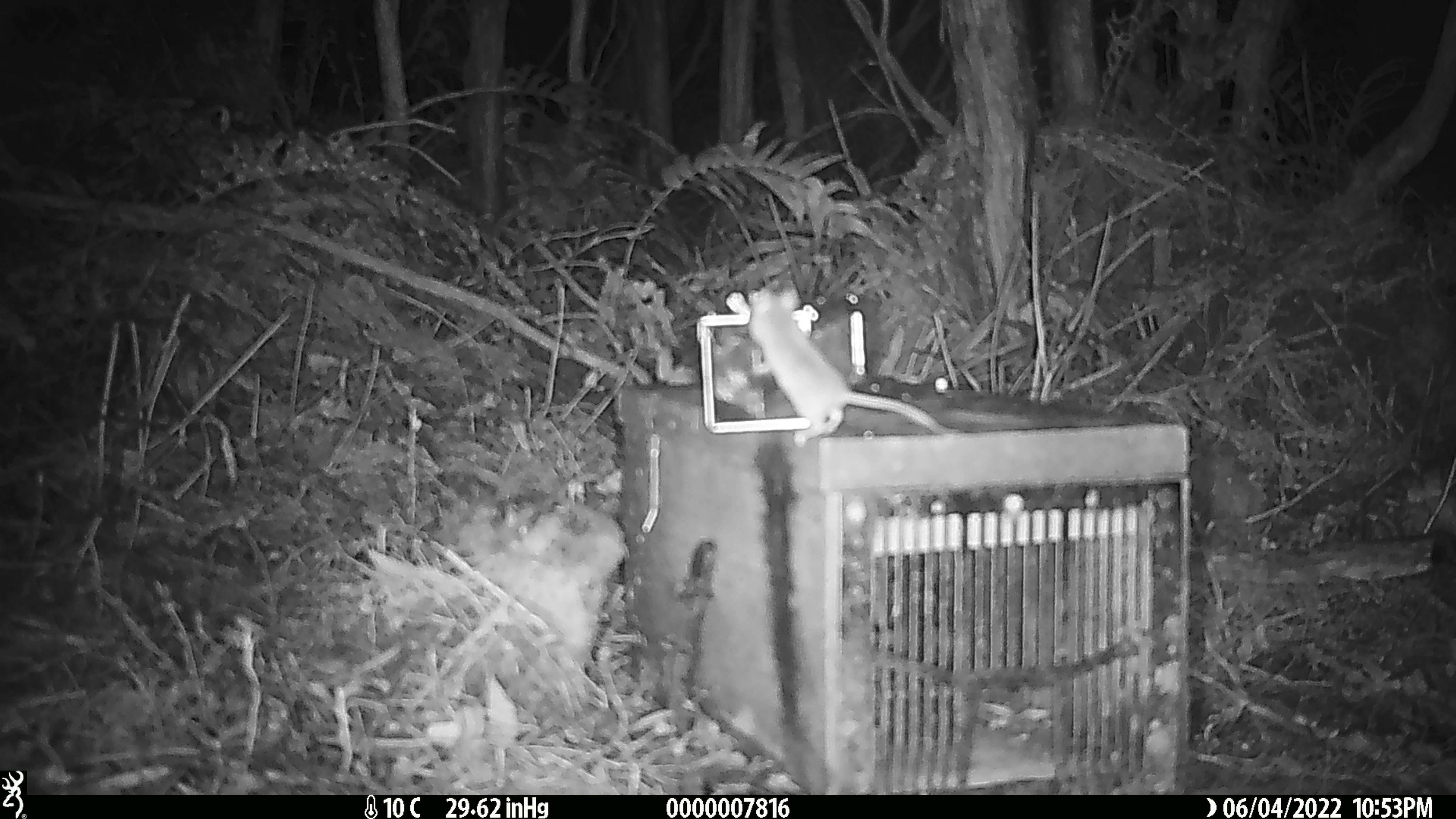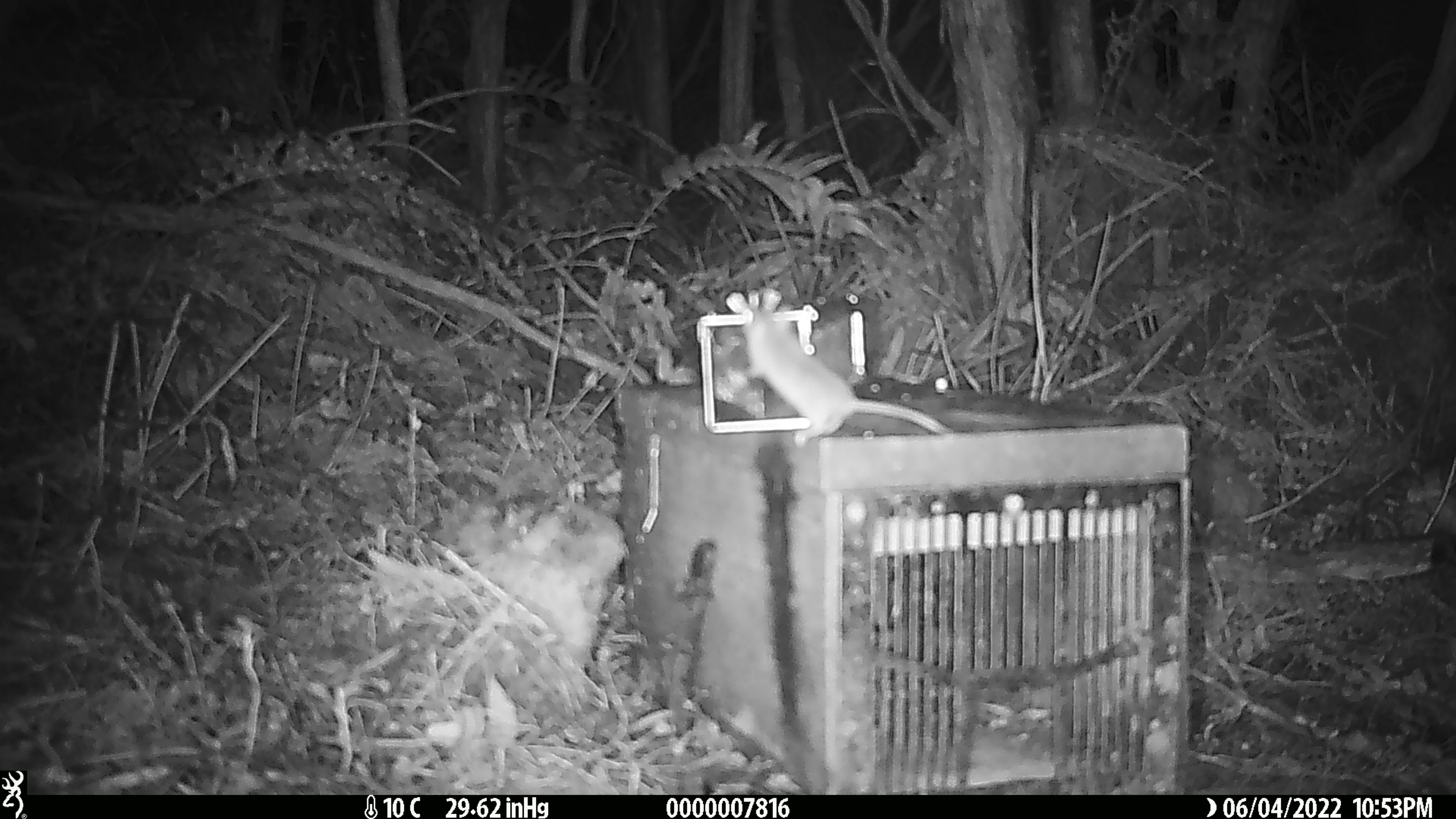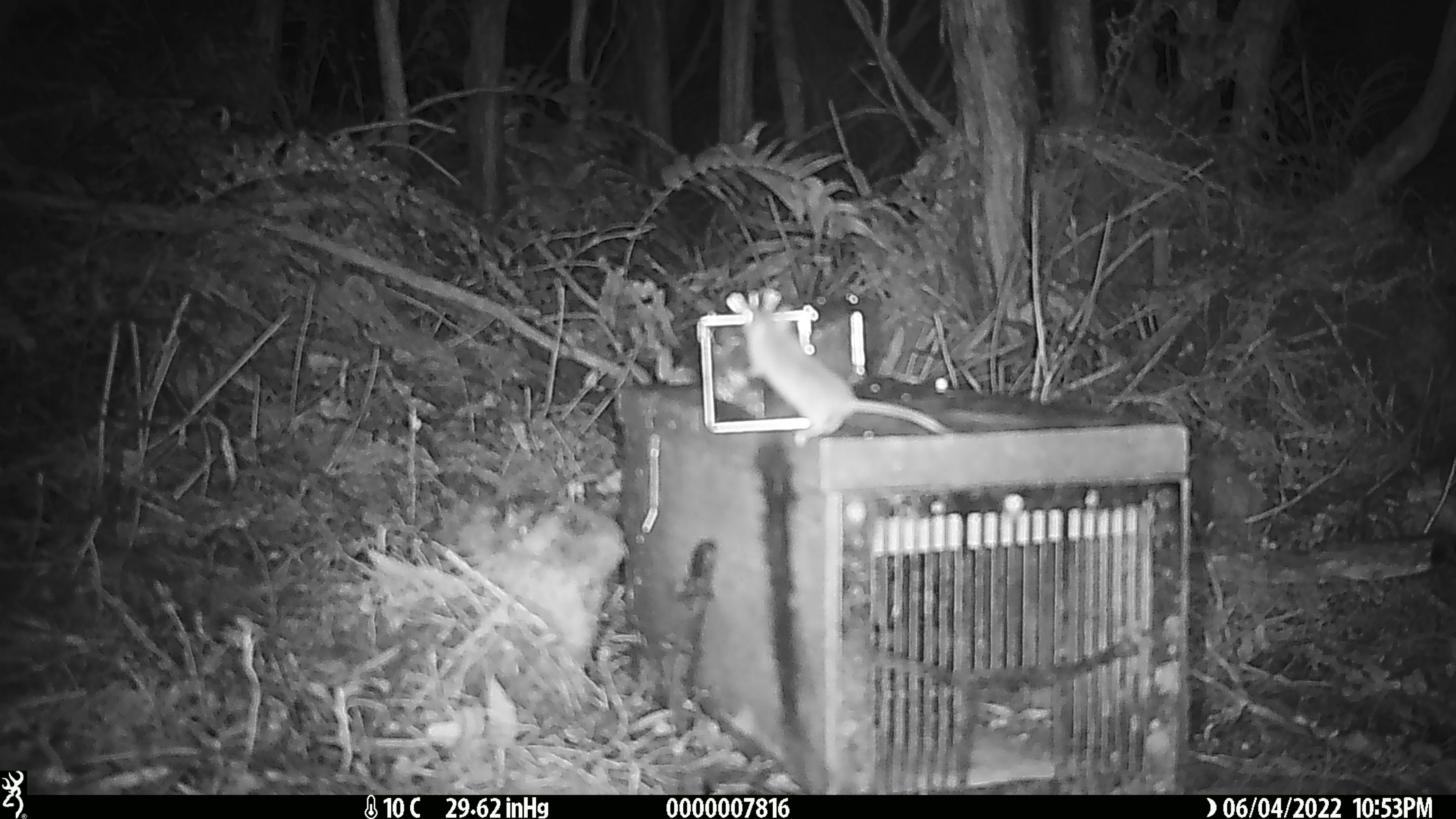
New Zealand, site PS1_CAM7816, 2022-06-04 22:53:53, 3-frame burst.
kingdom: Animalia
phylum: Chordata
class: Mammalia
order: Rodentia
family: Muridae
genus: Mus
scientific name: Mus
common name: mouse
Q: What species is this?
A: Mouse (Mus).